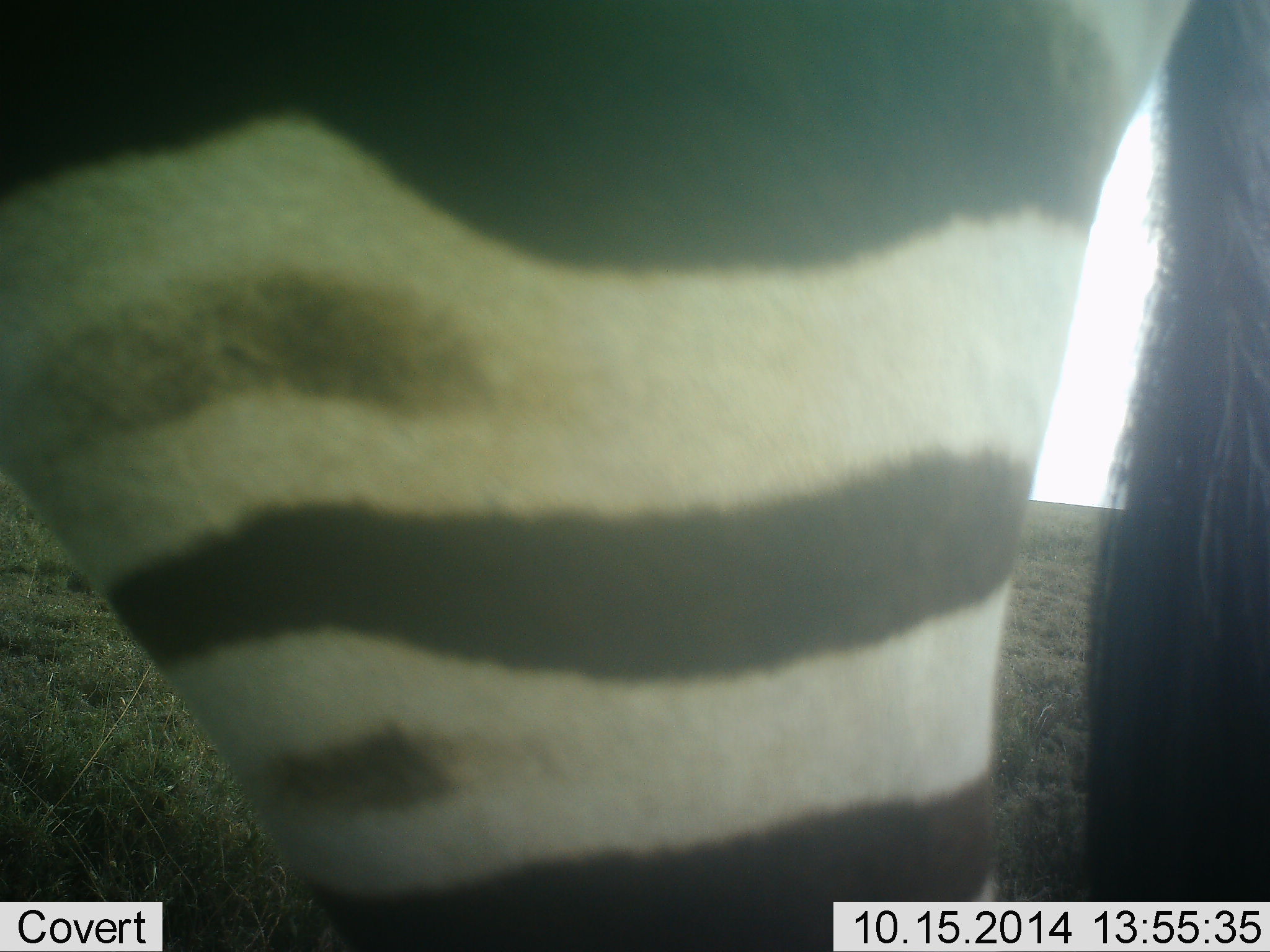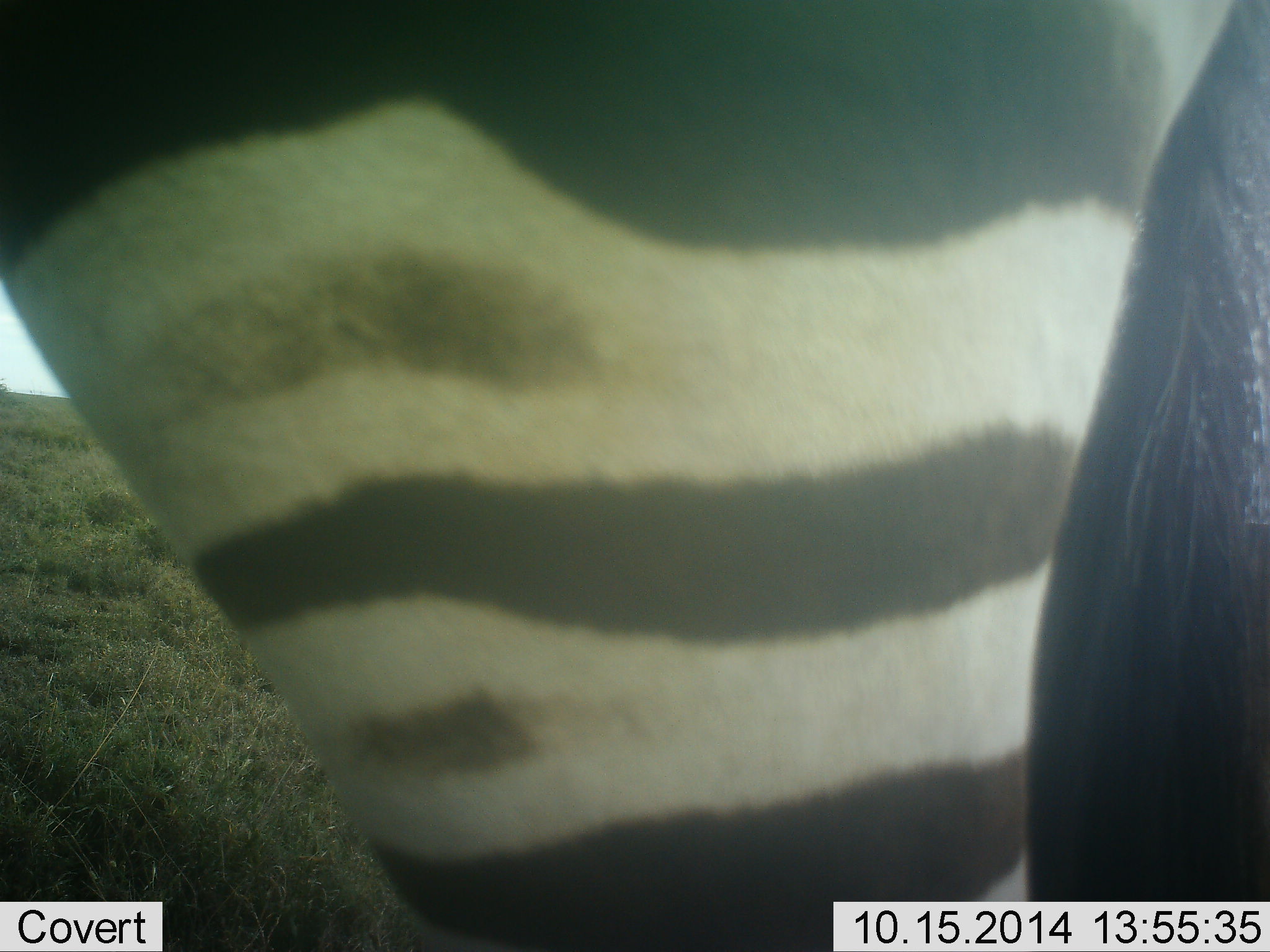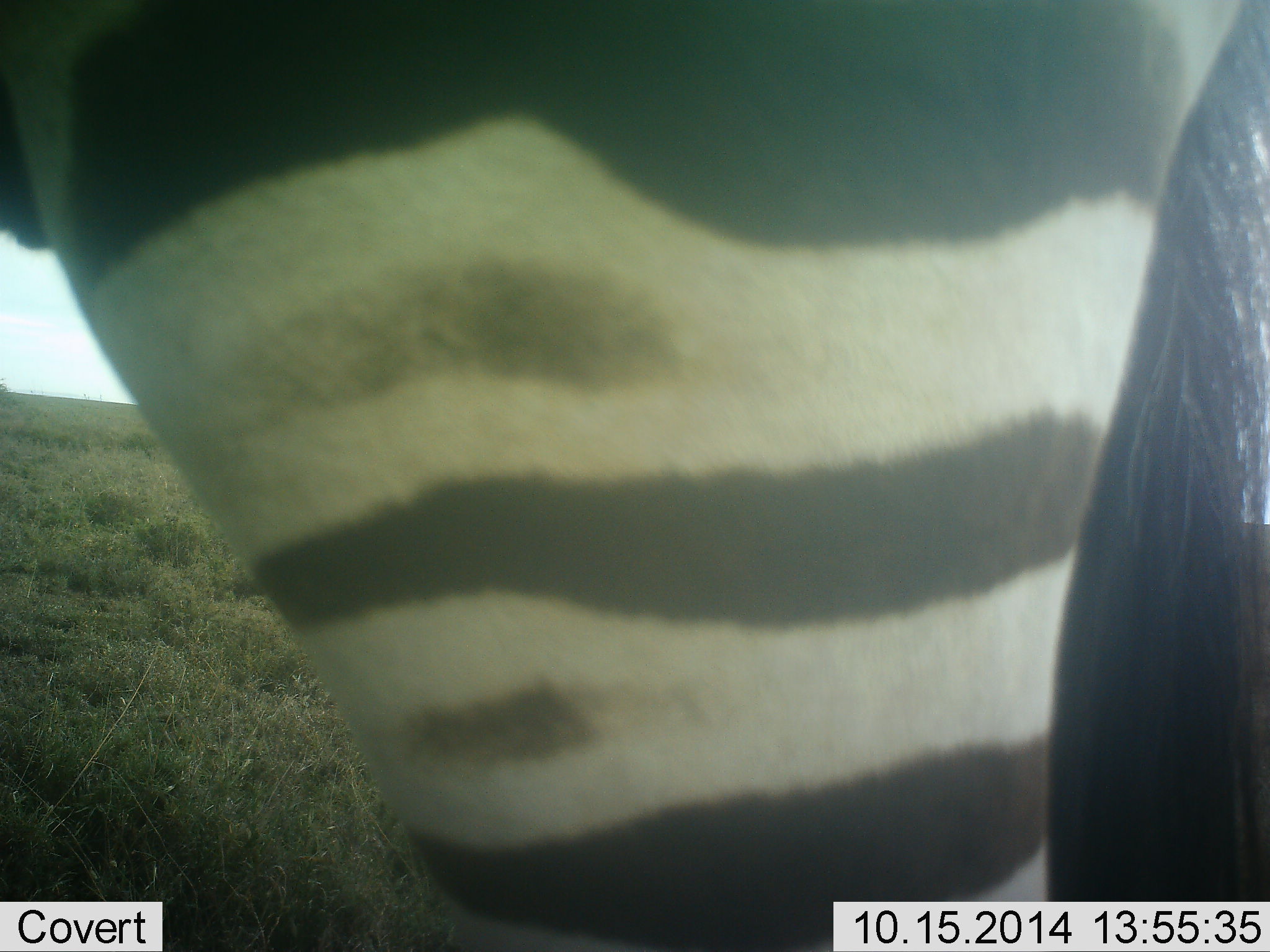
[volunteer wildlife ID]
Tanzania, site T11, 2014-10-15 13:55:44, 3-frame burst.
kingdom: Animalia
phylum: Chordata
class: Mammalia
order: Perissodactyla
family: Equidae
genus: Equus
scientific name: Equus quagga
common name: plains zebra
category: zebra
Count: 1.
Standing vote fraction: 100%.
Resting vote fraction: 0%.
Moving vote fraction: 0%.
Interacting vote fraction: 0%.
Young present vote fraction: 0%.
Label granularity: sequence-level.